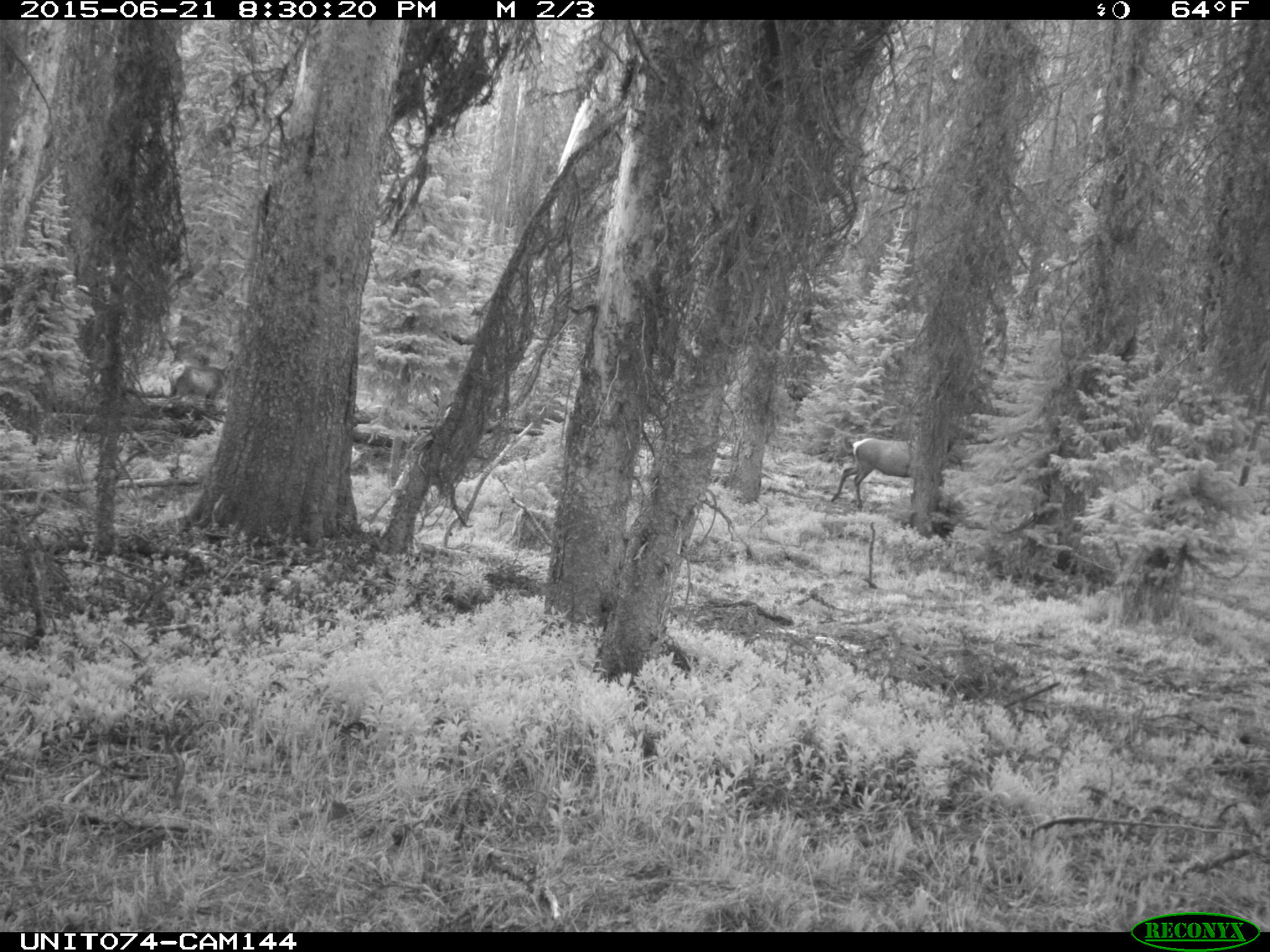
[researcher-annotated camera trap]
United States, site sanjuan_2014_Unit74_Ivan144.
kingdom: Animalia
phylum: Chordata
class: Mammalia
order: Artiodactyla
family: Cervidae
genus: Cervus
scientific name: Cervus elaphus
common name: red deer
Cervus elaphus (red deer).